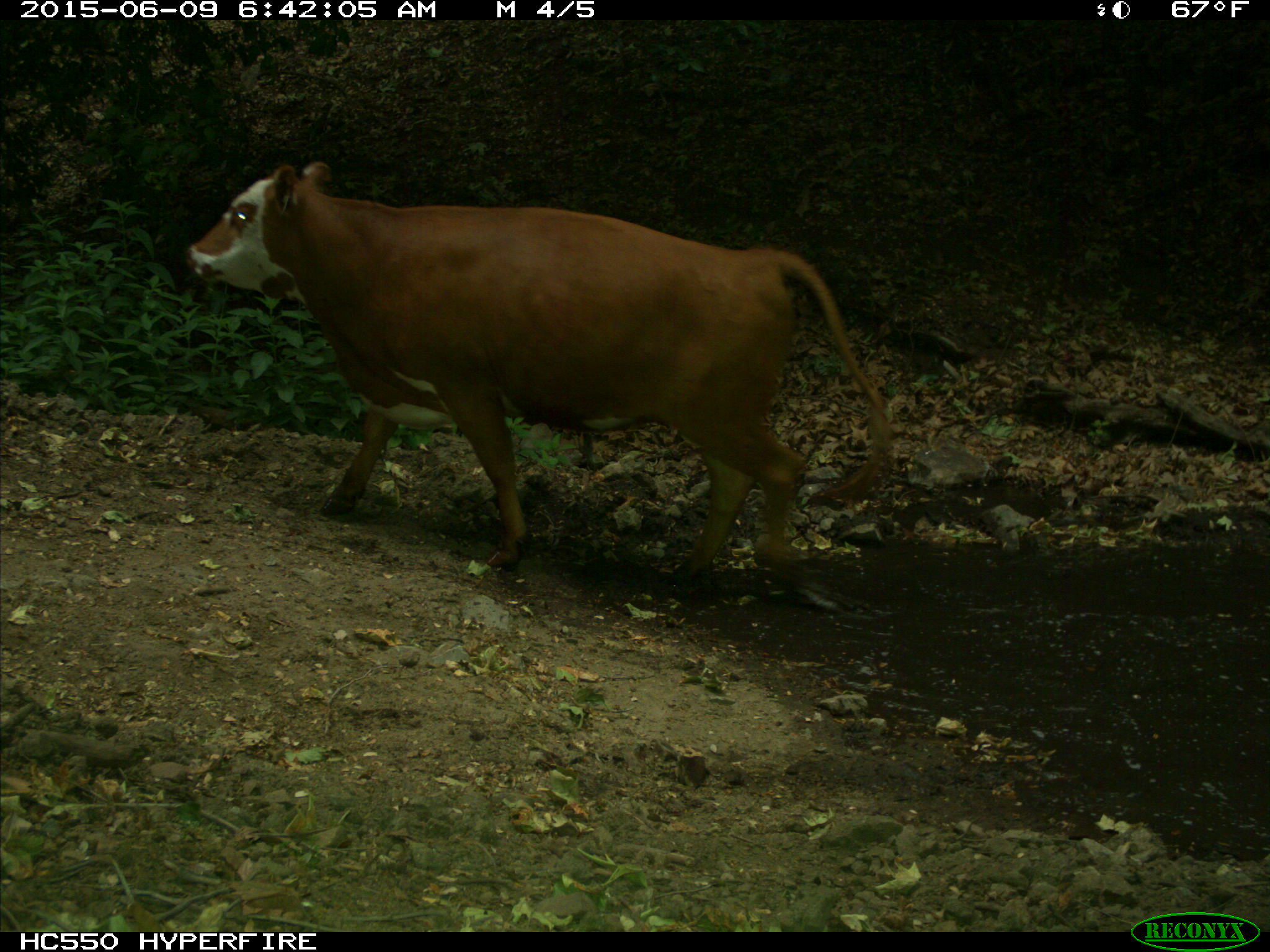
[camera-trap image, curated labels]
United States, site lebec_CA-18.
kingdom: Animalia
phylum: Chordata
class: Mammalia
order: Artiodactyla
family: Bovidae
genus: Bos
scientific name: Bos taurus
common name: domestic cow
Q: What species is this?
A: Bos taurus (domestic cow).